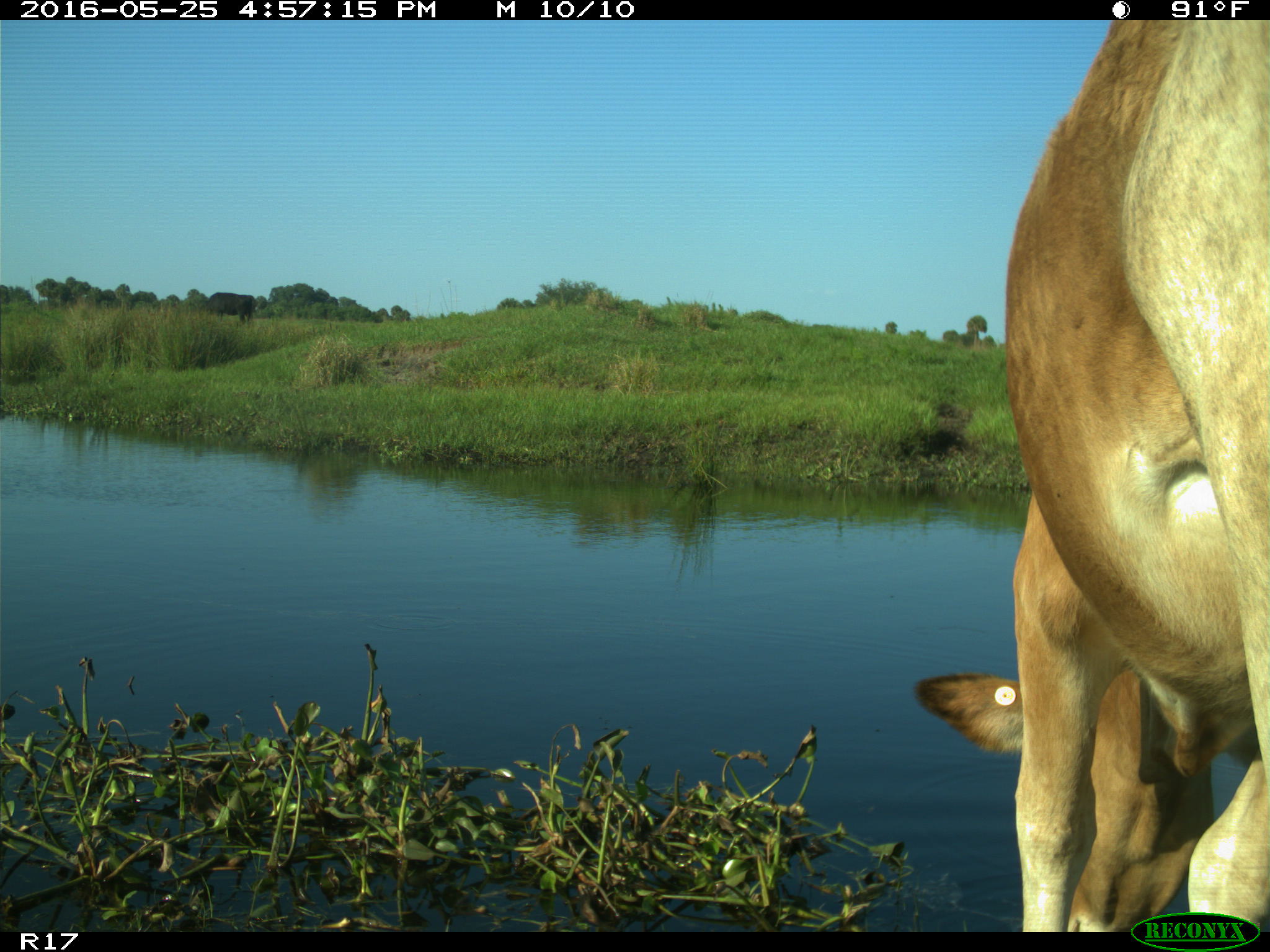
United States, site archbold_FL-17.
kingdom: Animalia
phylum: Chordata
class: Mammalia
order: Artiodactyla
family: Bovidae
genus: Bos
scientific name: Bos taurus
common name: domestic cow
Bos taurus (domestic cow).